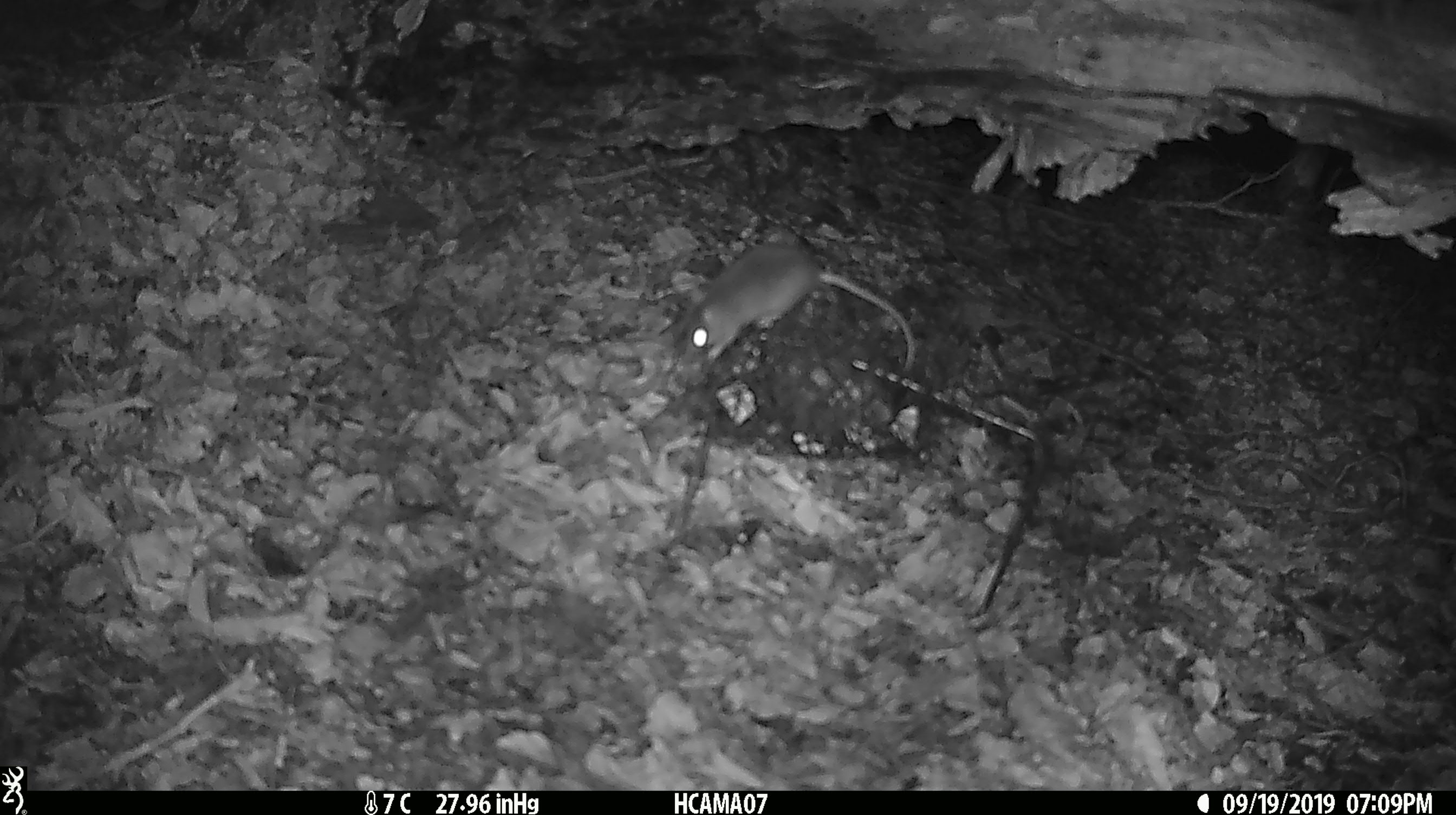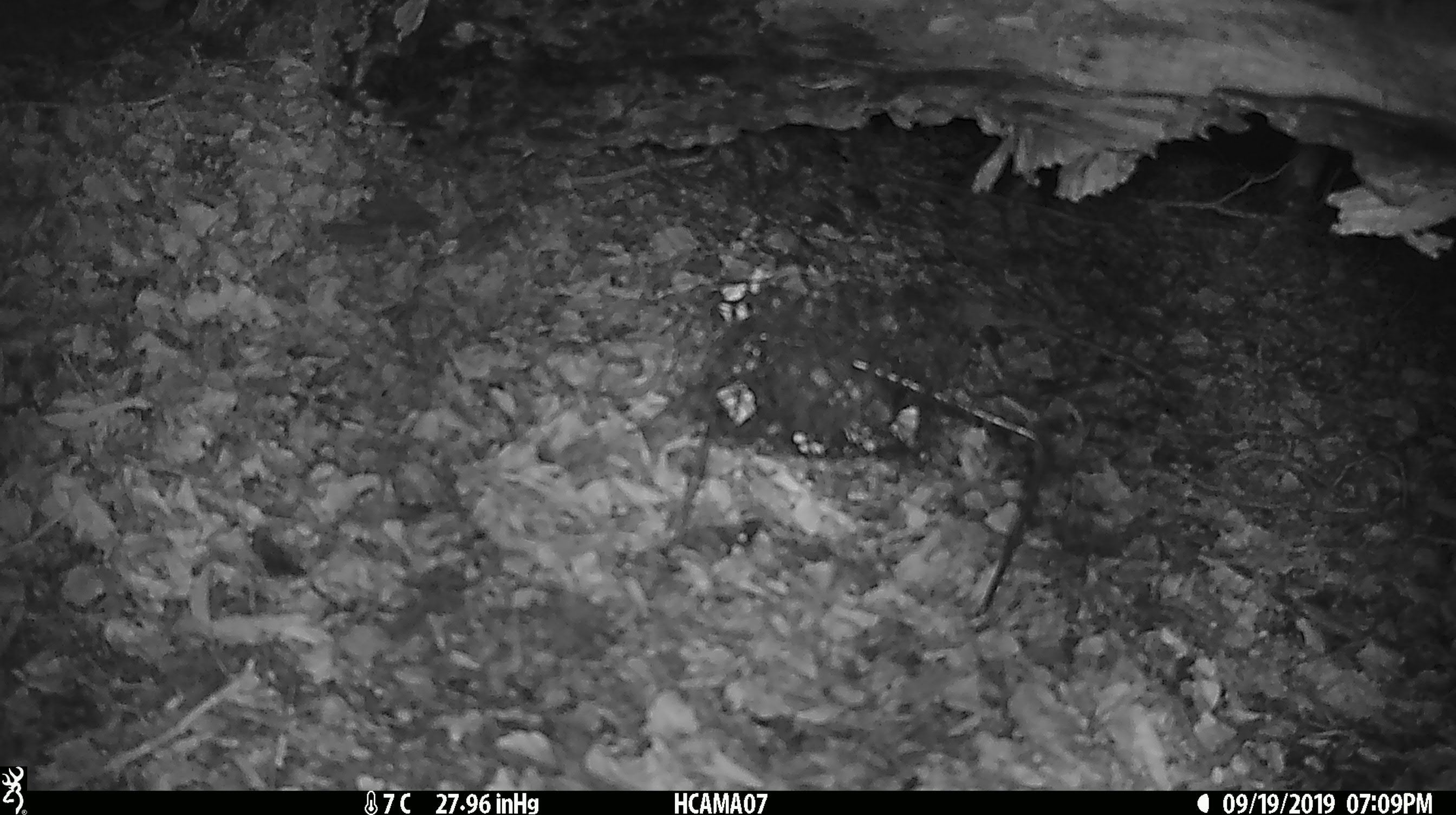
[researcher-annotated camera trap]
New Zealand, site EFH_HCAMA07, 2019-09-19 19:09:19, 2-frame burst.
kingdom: Animalia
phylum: Chordata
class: Mammalia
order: Rodentia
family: Muridae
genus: Mus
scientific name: Mus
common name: mouse